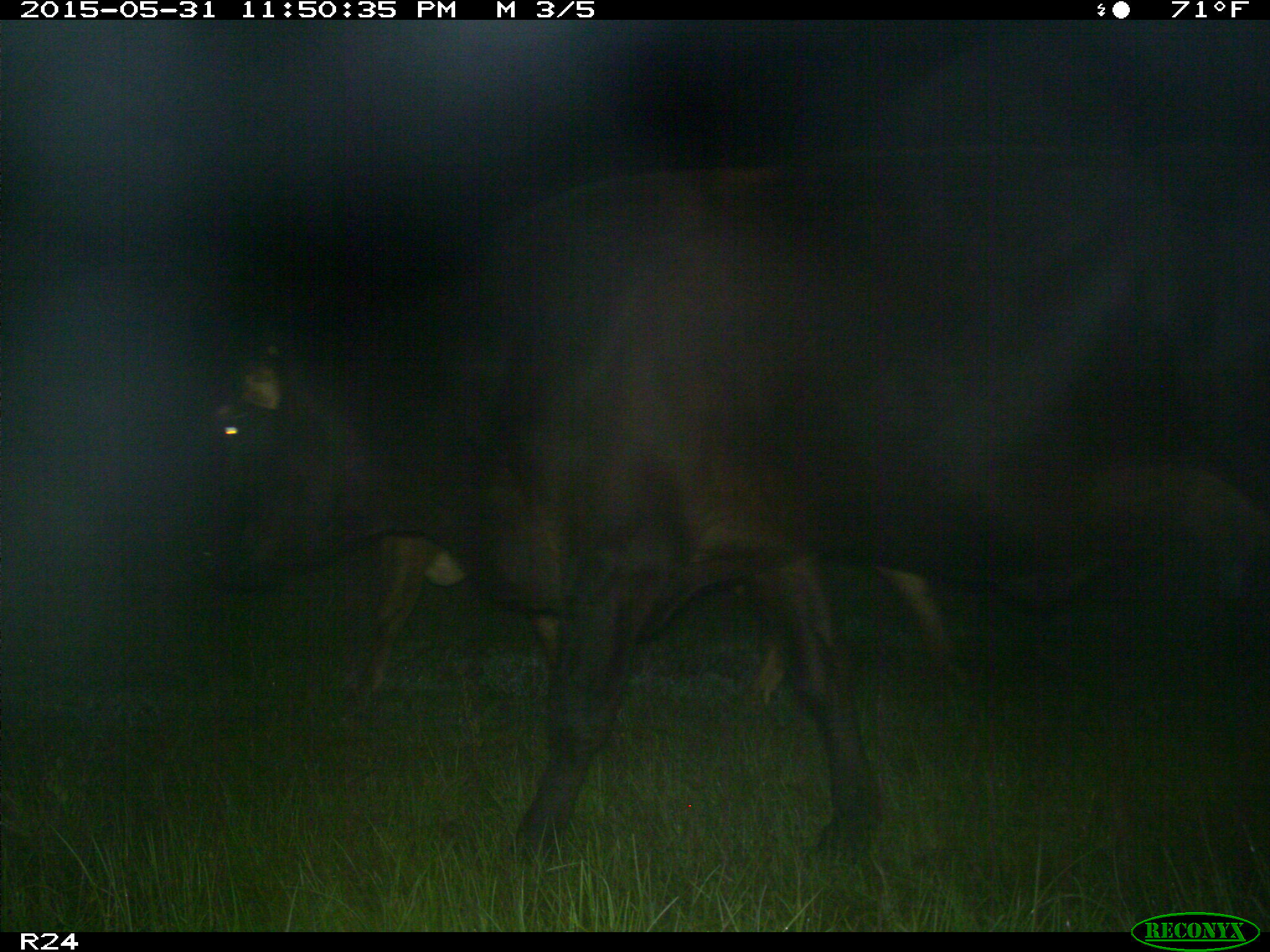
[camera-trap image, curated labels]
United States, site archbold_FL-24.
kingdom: Animalia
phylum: Chordata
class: Mammalia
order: Artiodactyla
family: Bovidae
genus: Bos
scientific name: Bos taurus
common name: domestic cow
Bos taurus (domestic cow).